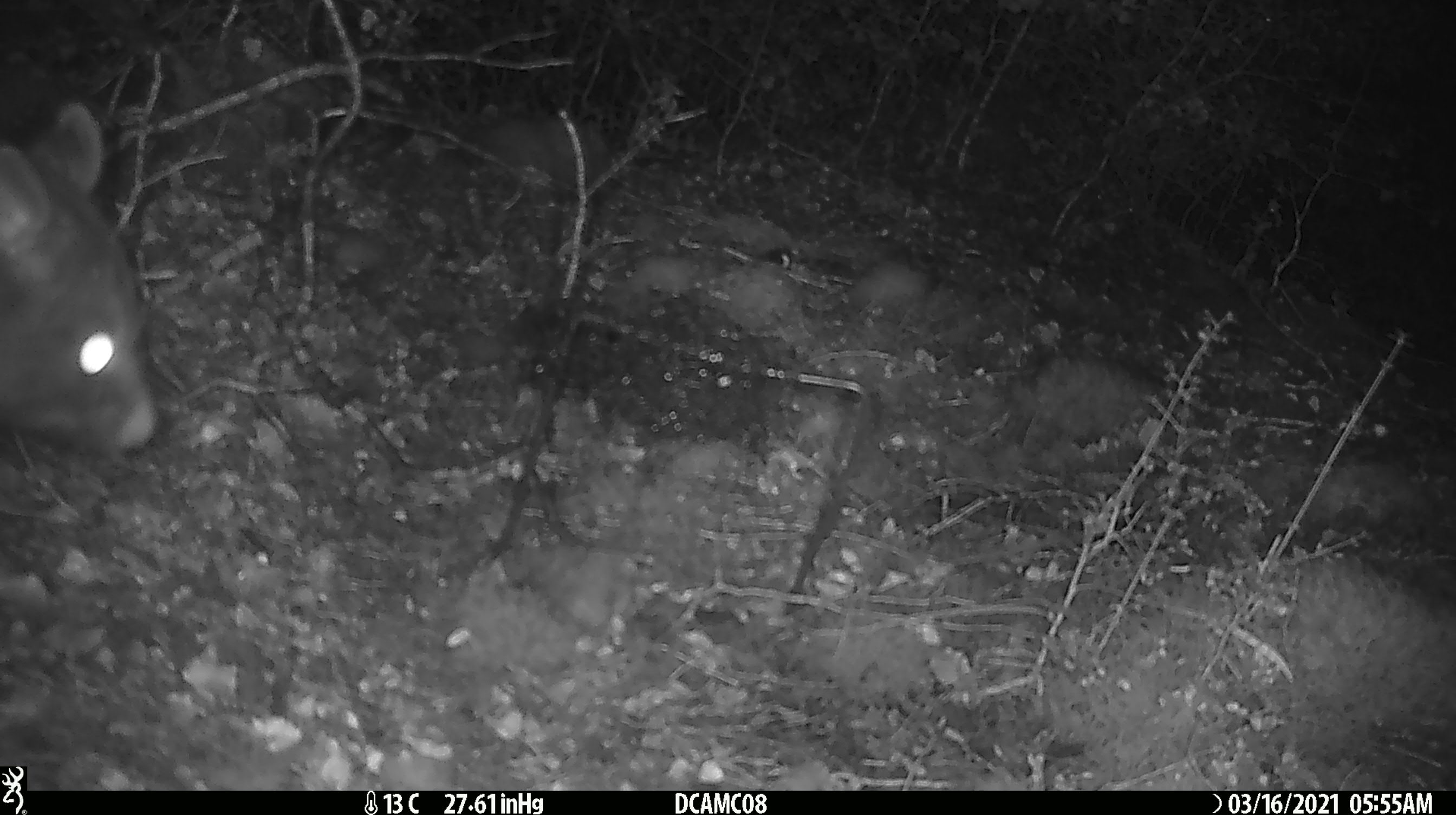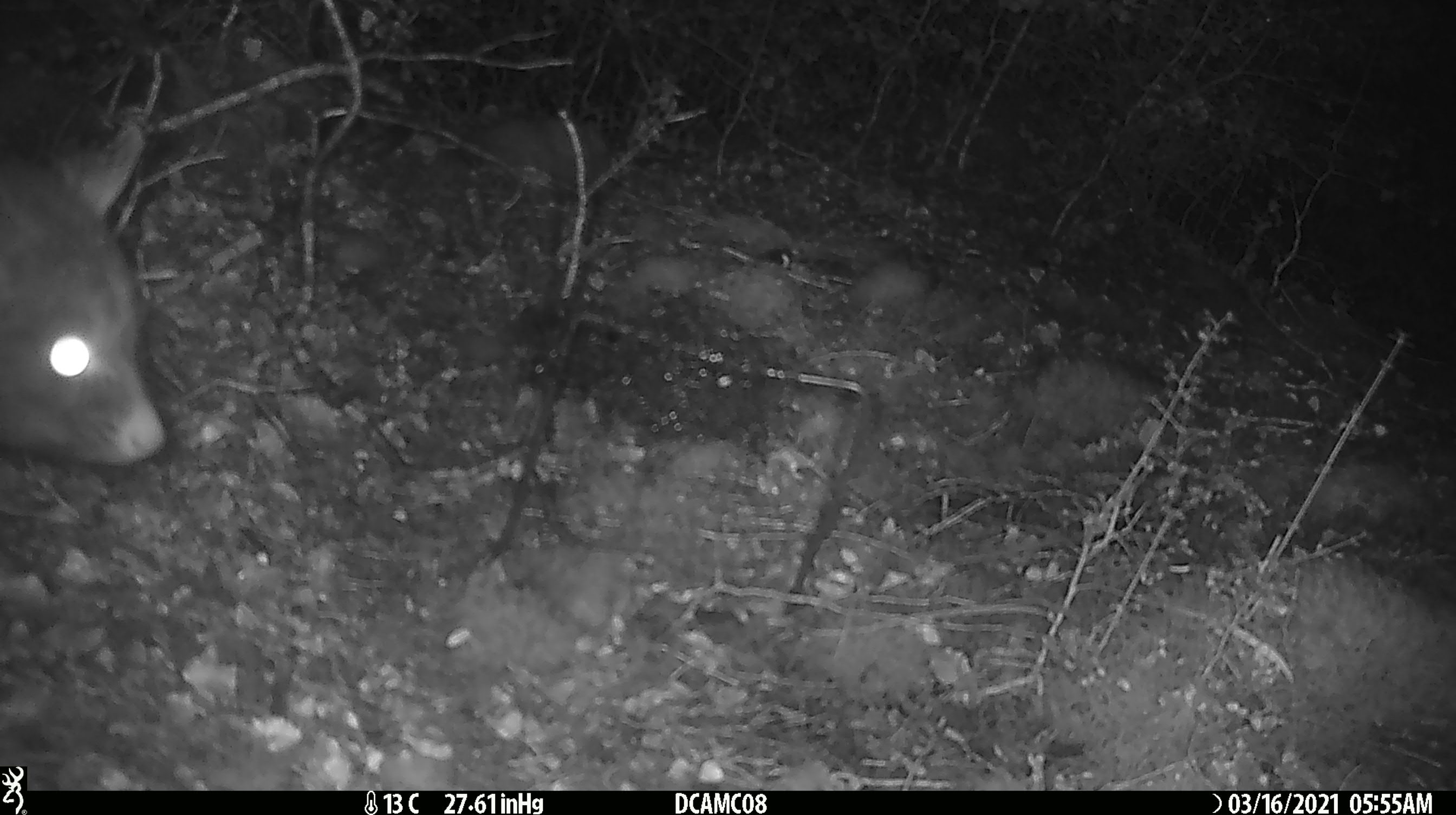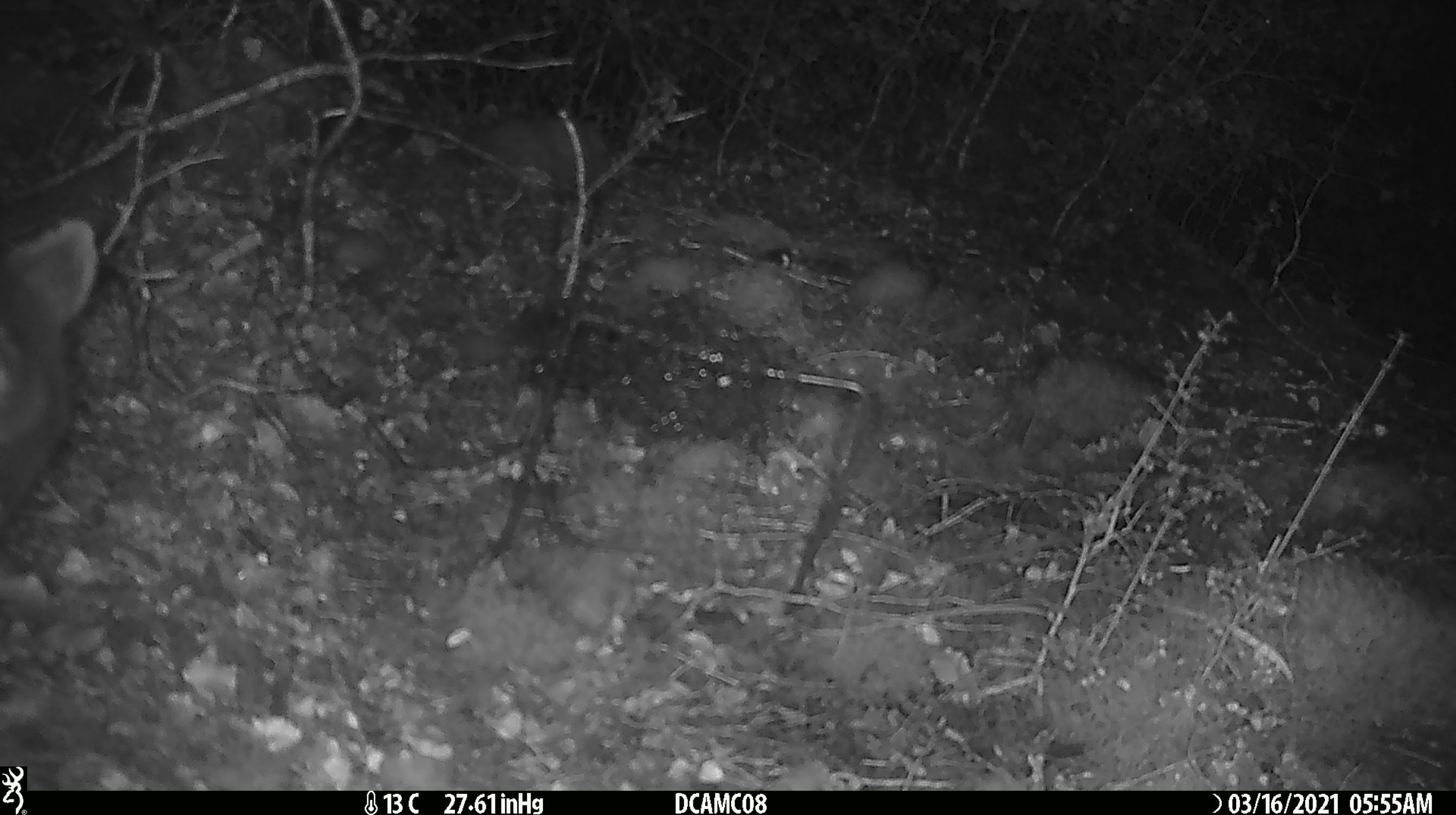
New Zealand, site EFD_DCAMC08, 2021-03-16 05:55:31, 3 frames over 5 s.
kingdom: Animalia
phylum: Chordata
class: Mammalia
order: Diprotodontia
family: Phalangeridae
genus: Trichosurus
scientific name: Trichosurus vulpecula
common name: common brushtail possum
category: possum